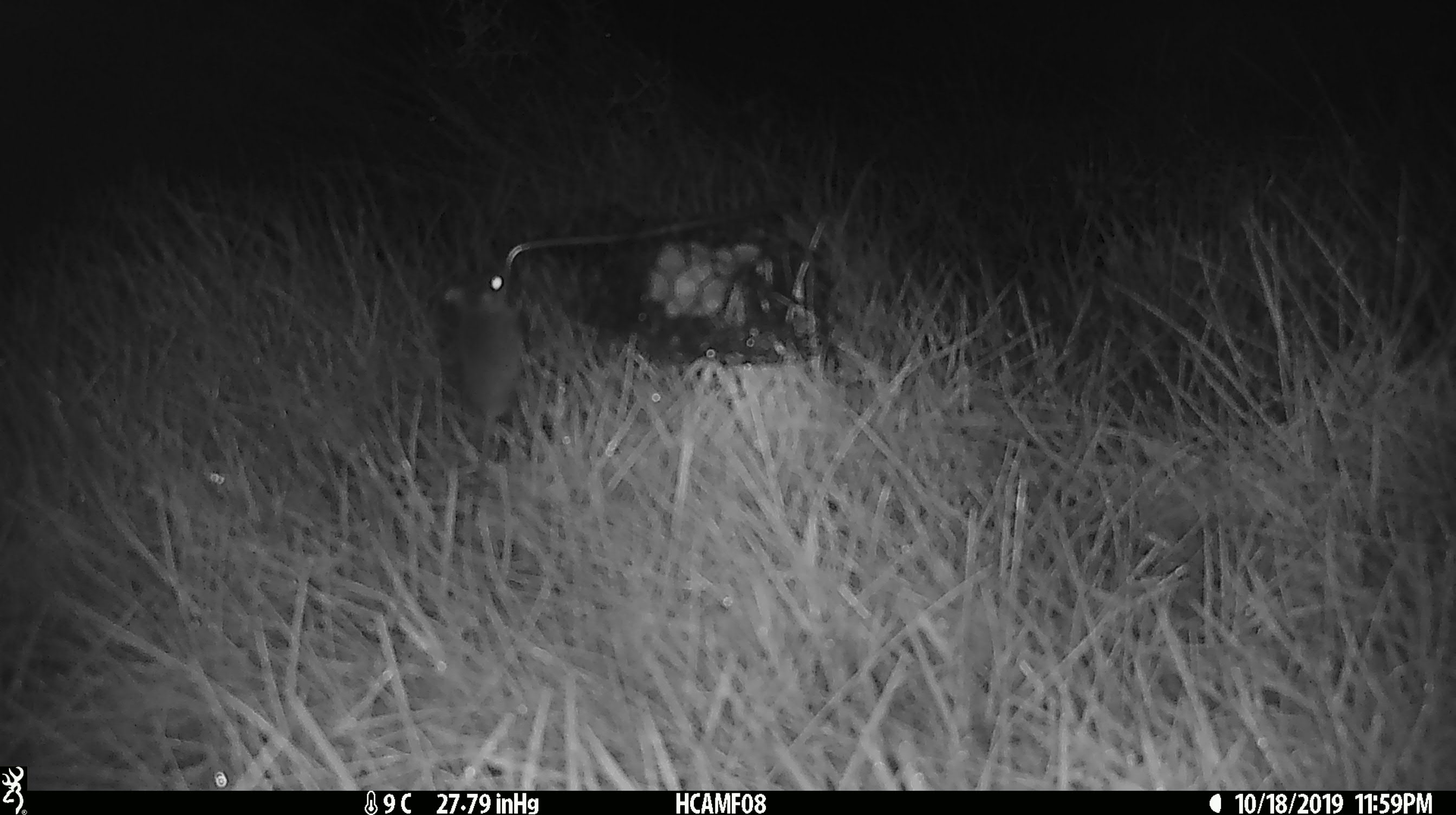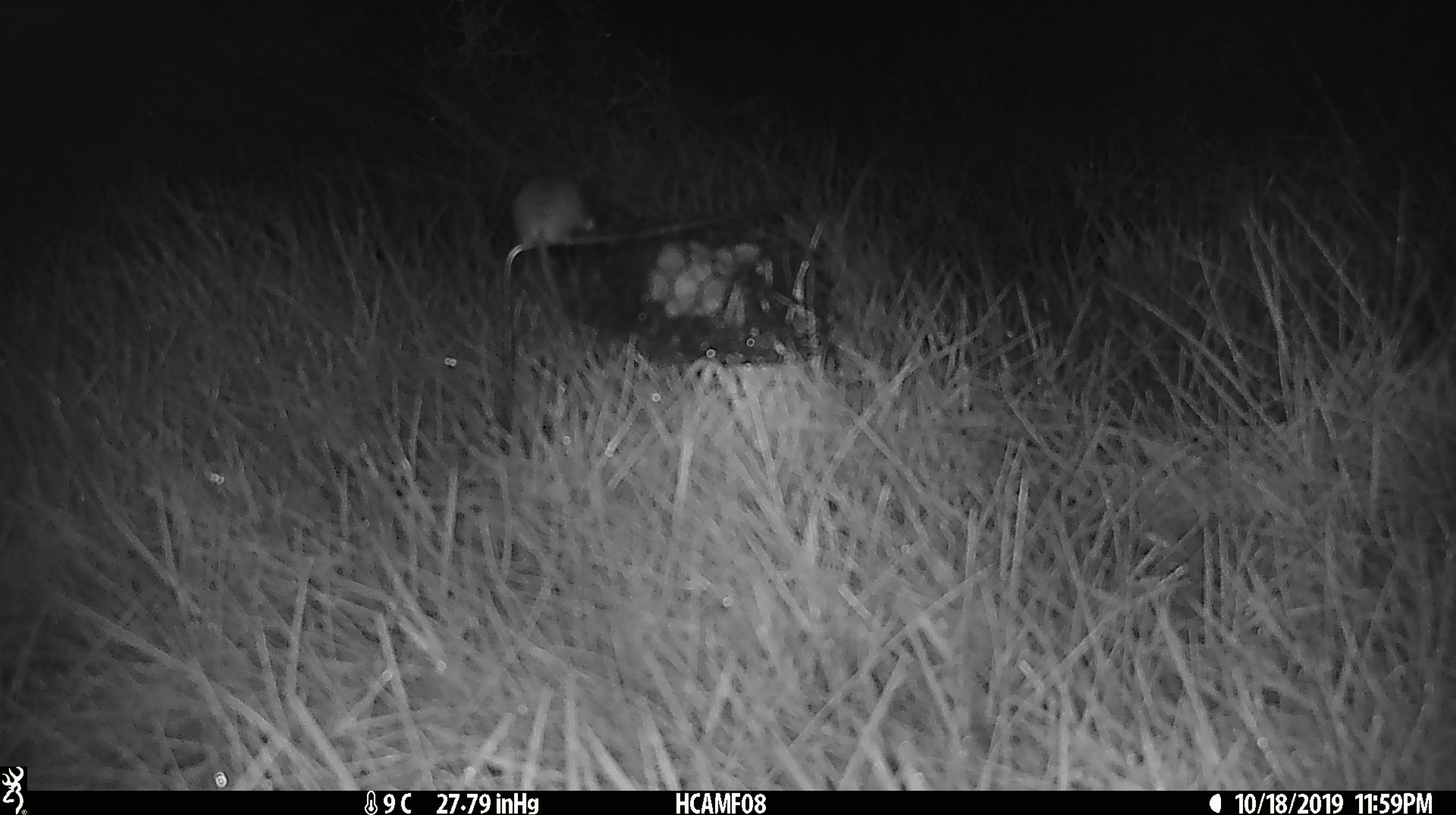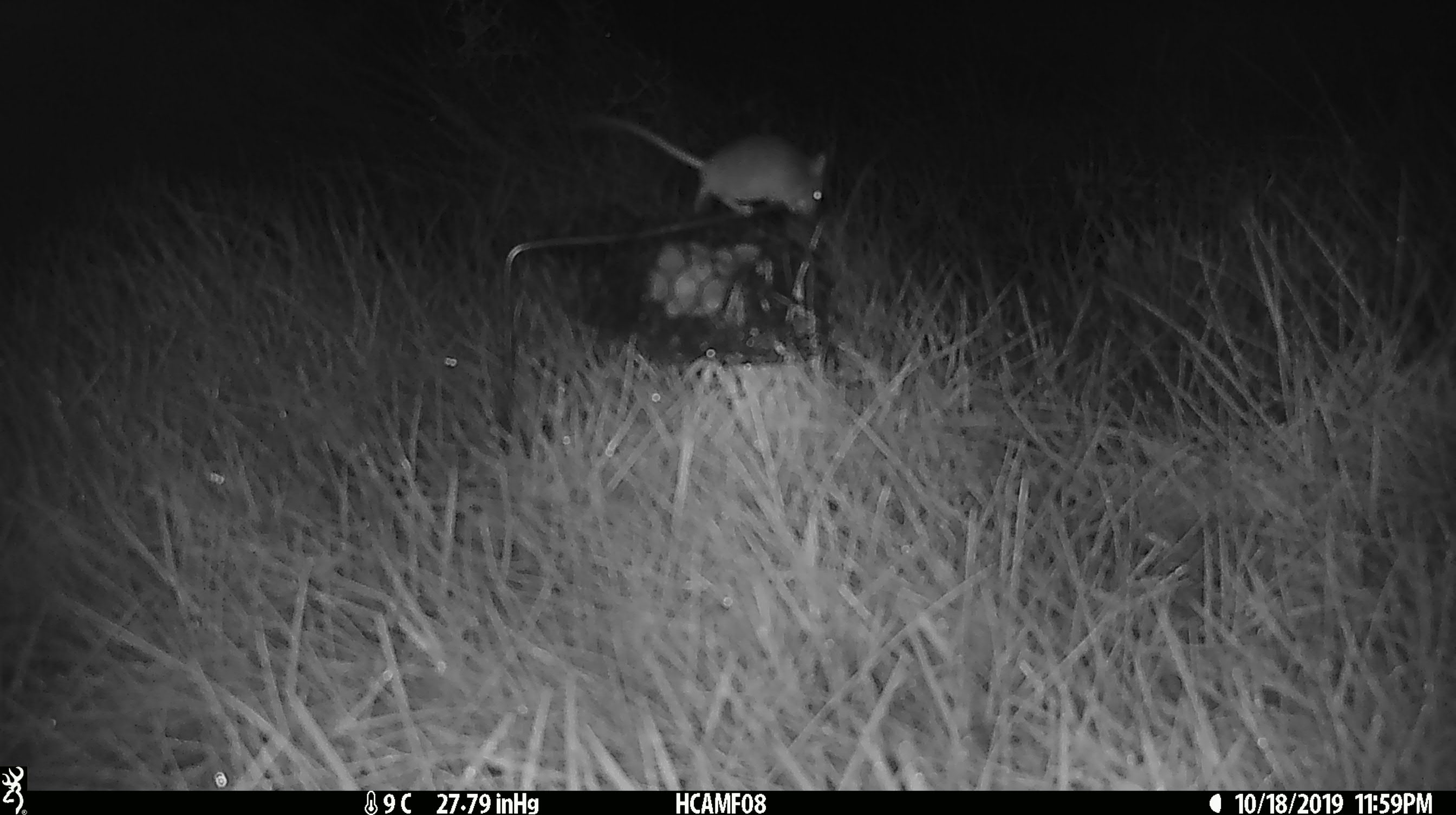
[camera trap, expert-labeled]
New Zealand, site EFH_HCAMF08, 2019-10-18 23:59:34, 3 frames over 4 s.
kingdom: Animalia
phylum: Chordata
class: Mammalia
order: Rodentia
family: Muridae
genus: Mus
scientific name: Mus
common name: mouse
Mouse (Mus).